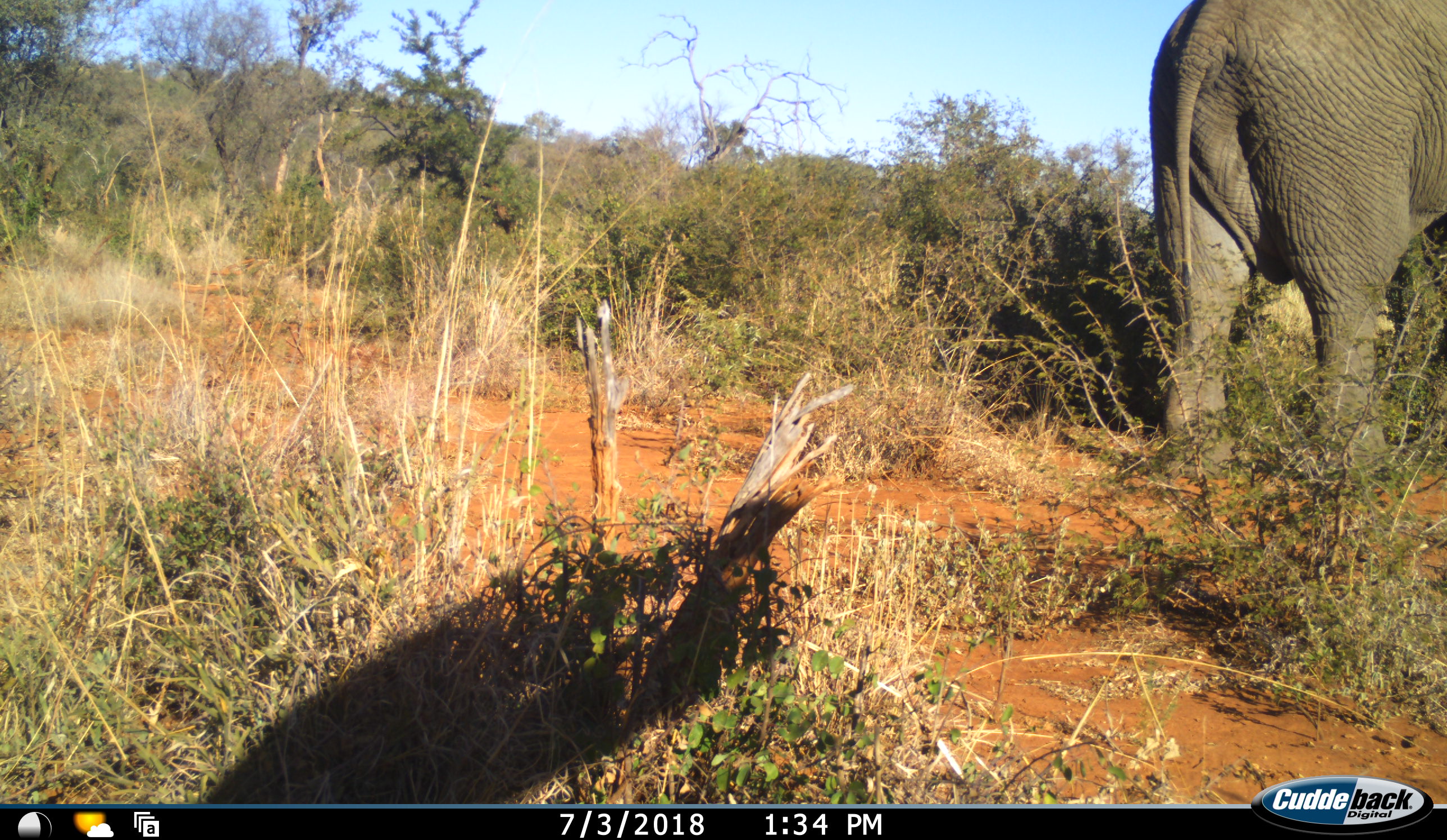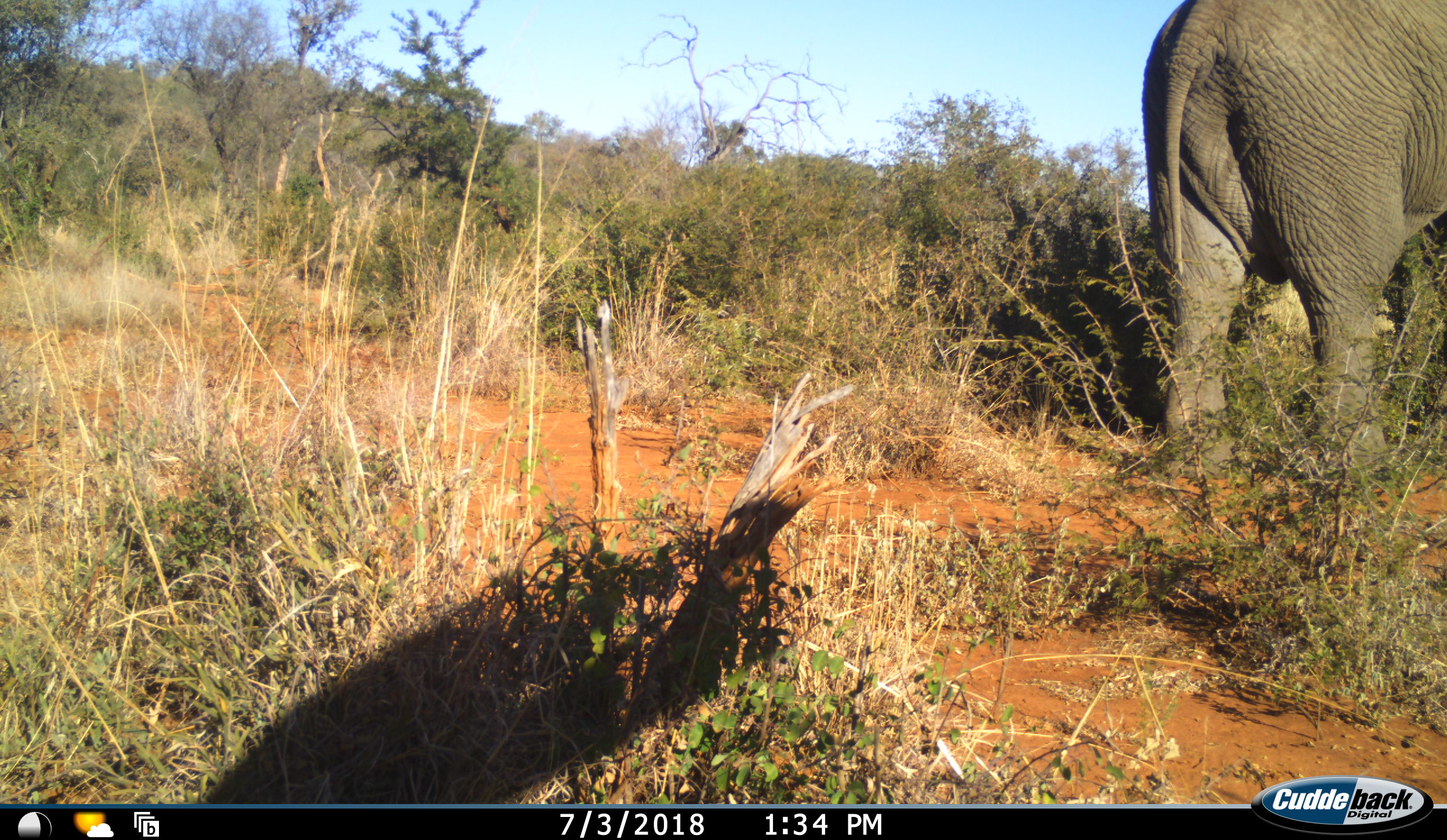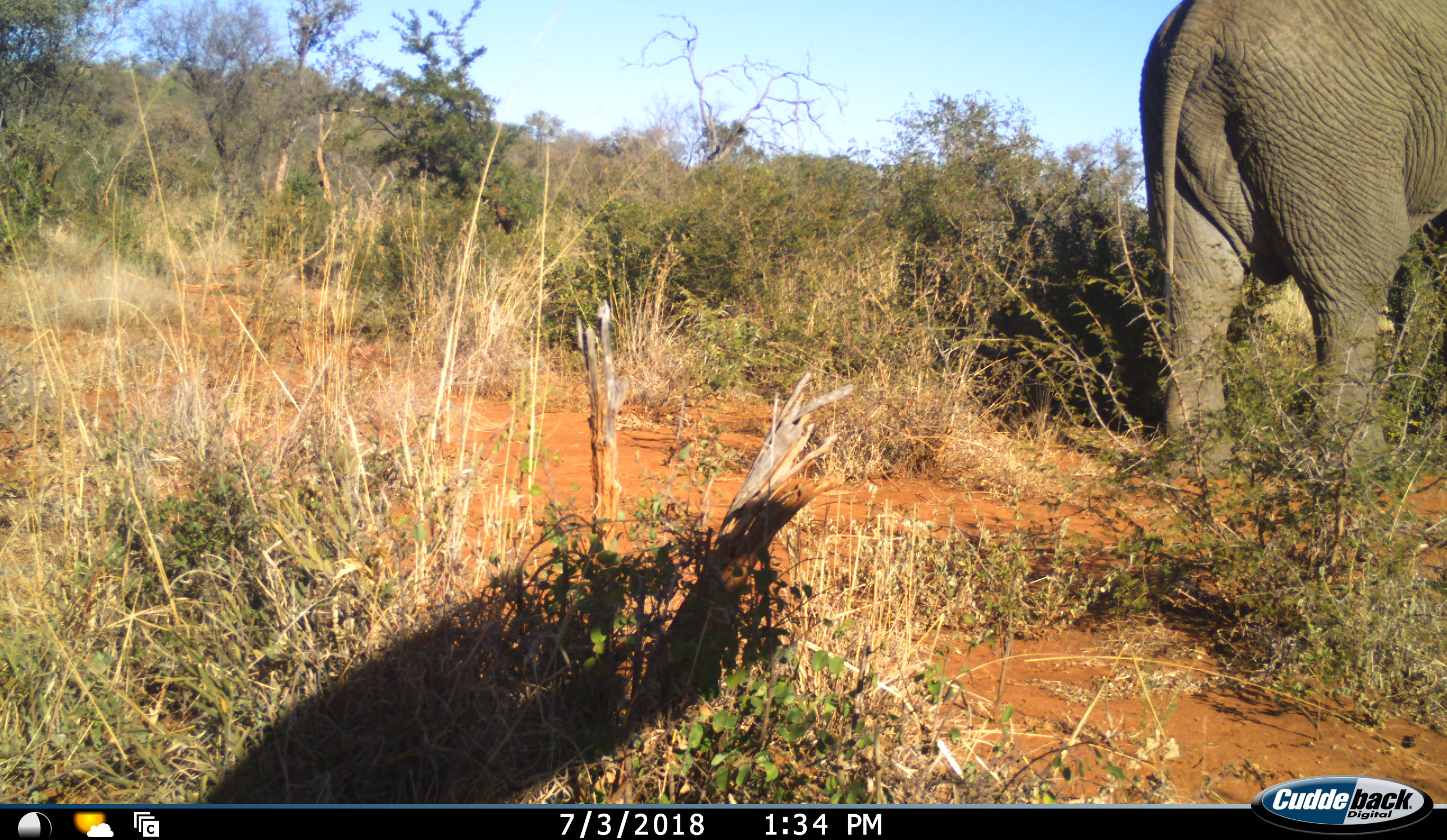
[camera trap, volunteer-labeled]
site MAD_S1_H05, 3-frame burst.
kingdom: Animalia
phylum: Chordata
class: Mammalia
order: Proboscidea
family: Elephantidae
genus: Loxodonta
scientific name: Loxodonta africana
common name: african bush elephant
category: elephant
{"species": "elephant (african bush elephant) (Loxodonta africana)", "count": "1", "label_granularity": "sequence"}